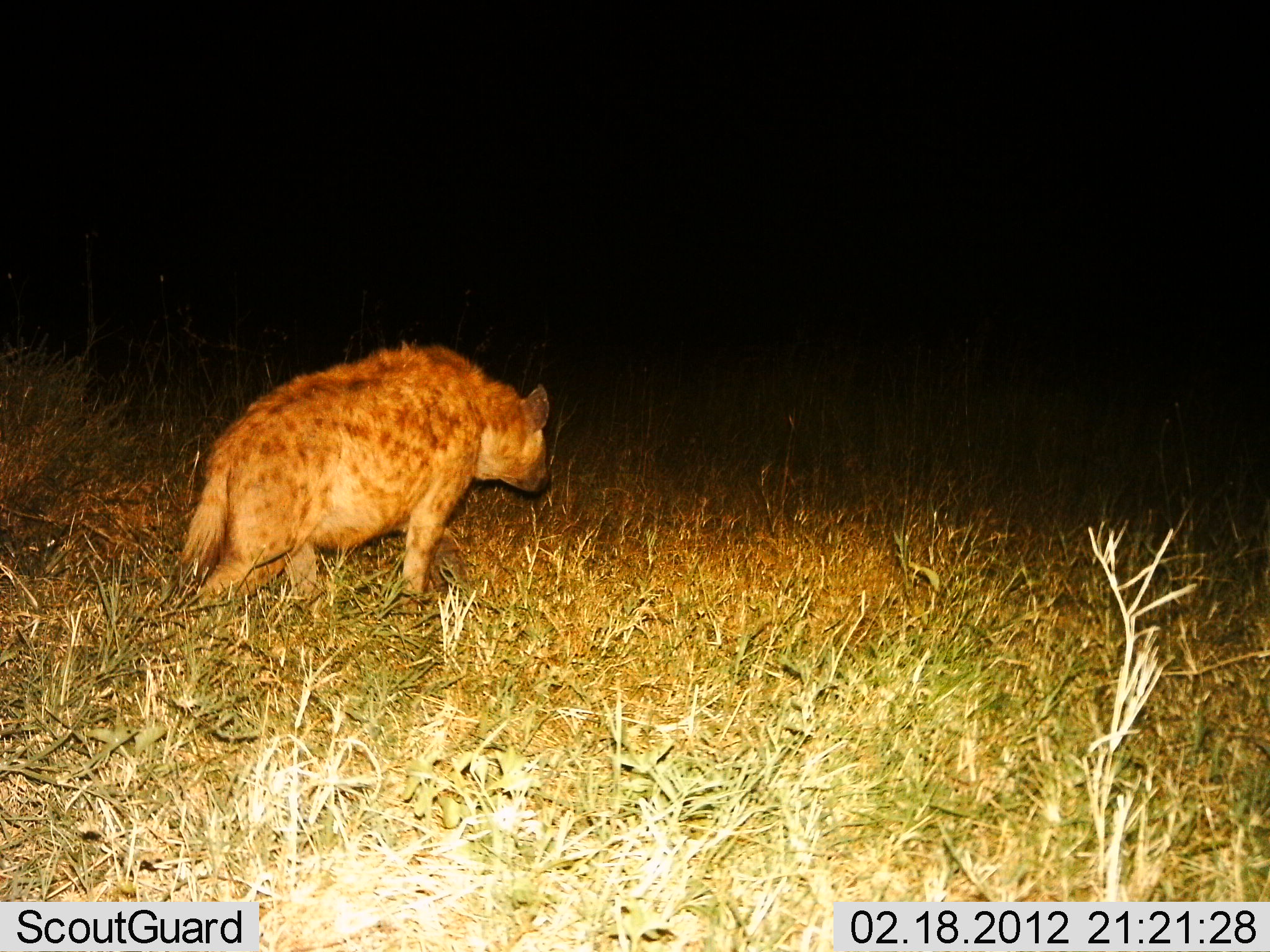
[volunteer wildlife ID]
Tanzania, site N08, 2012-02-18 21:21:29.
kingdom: Animalia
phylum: Chordata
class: Mammalia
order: Carnivora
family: Hyaenidae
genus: Crocuta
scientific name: Crocuta crocuta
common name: spotted hyena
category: hyenaspotted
Hyenaspotted (spotted hyena) (Crocuta crocuta), count 1. Behavior (volunteer vote fractions): standing 24%, resting 0%, moving 82%, interacting 0%. Young present (vote fraction): 0%. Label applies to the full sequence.